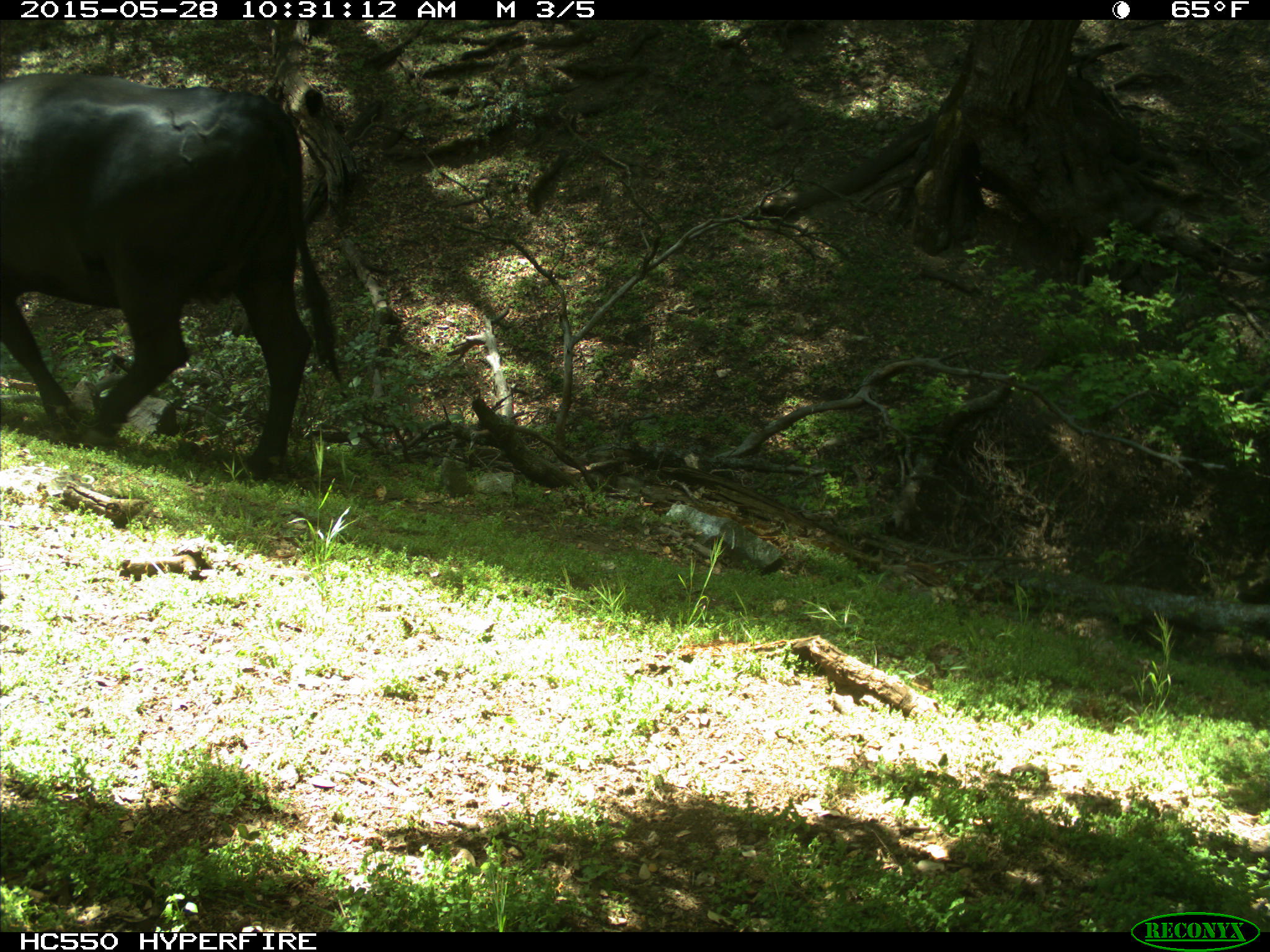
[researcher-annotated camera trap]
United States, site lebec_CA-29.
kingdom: Animalia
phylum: Chordata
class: Mammalia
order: Artiodactyla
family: Bovidae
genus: Bos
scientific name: Bos taurus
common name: domestic cow